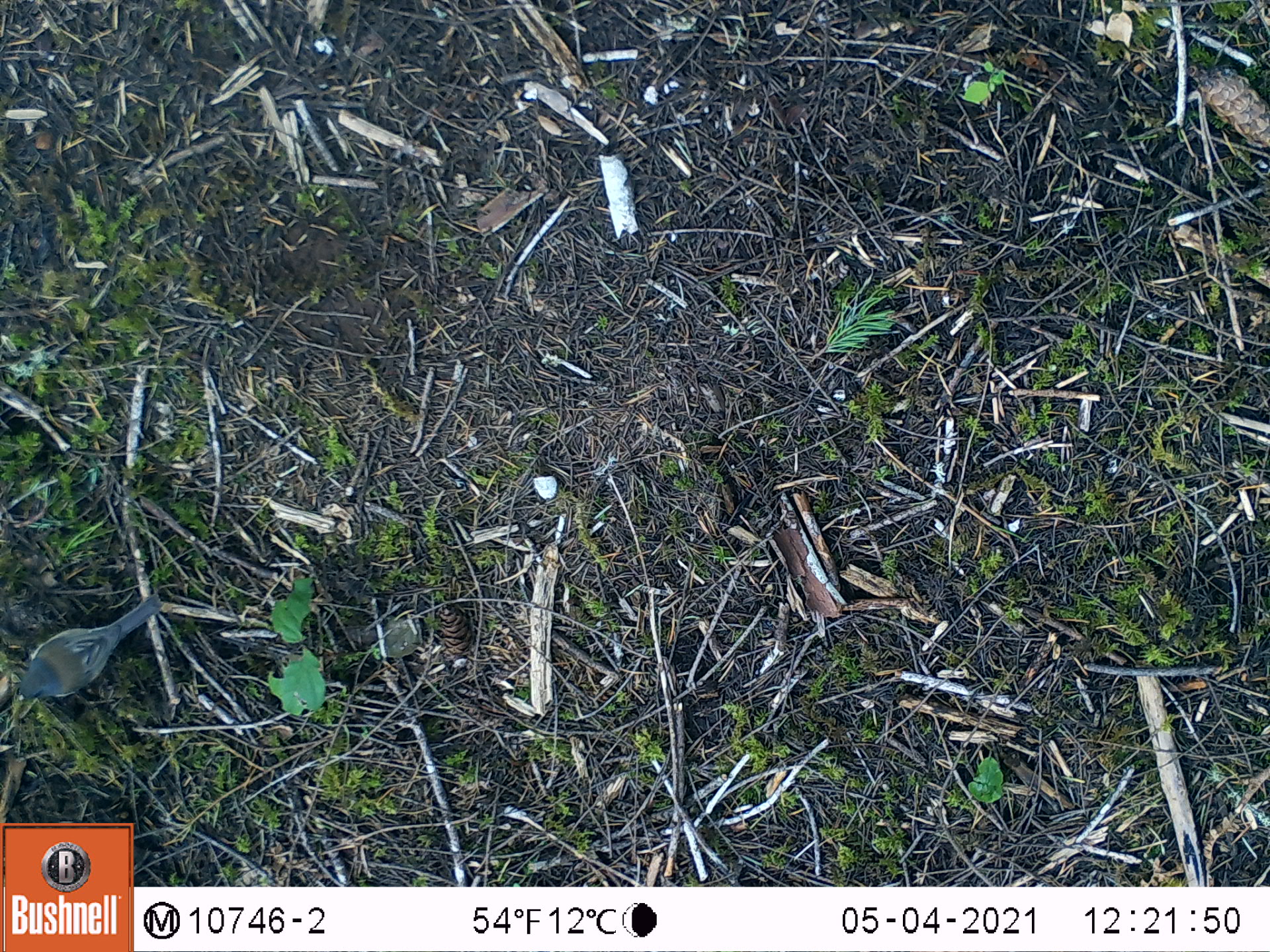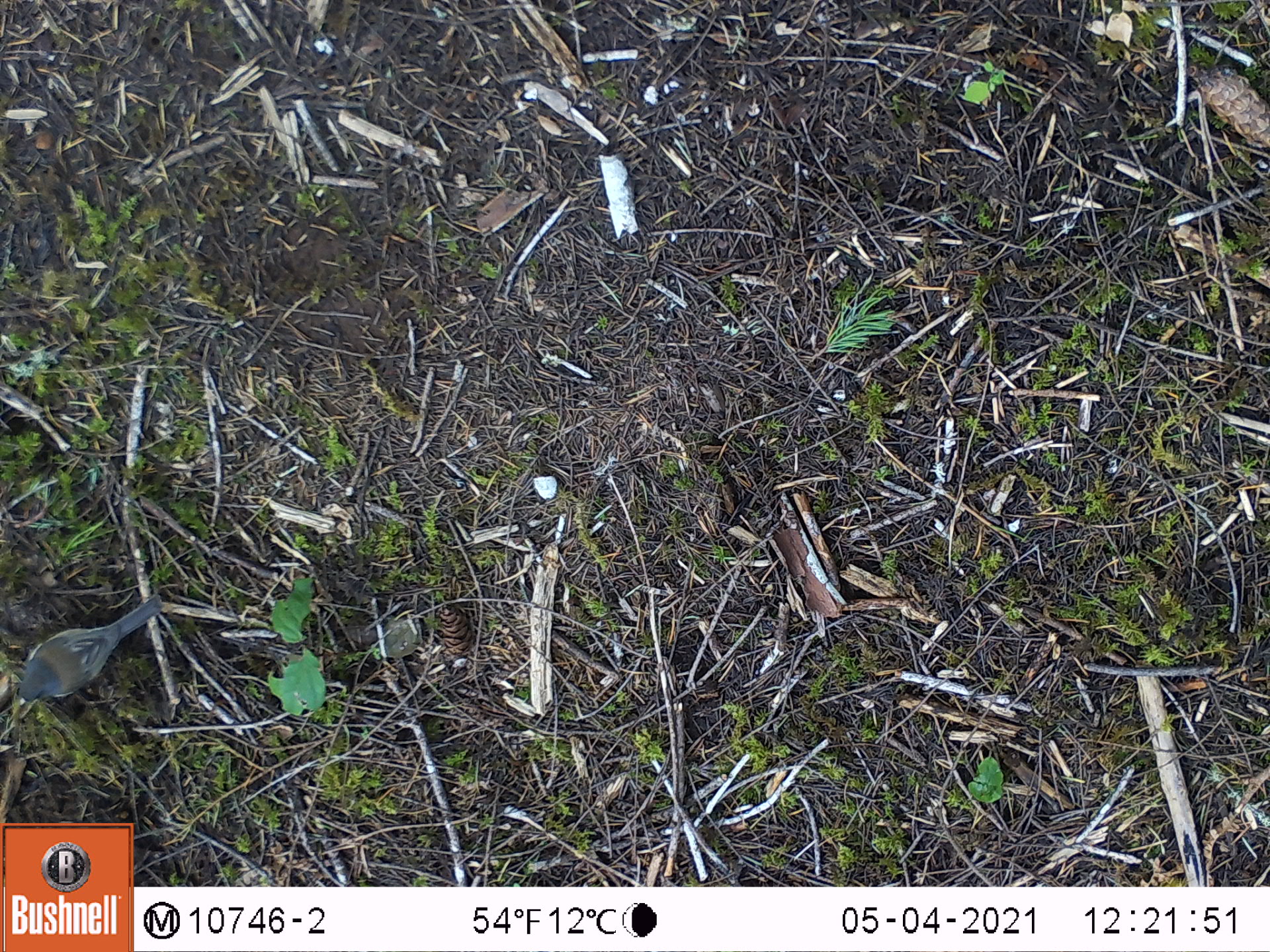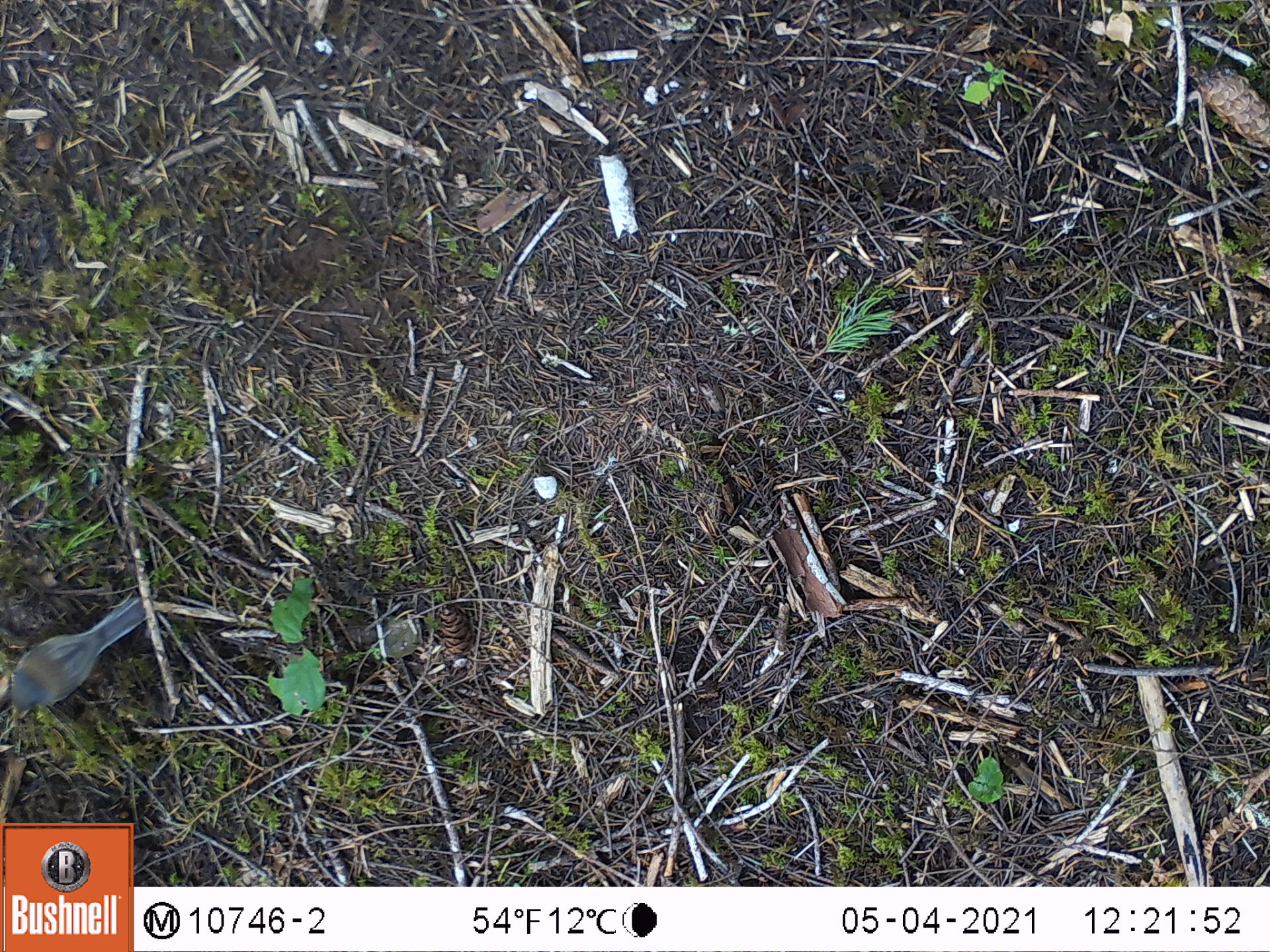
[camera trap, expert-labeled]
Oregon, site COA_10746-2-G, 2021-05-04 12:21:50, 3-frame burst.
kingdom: Animalia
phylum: Chordata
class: Aves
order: Passeriformes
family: Passerellidae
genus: Junco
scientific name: Junco hyemalis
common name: dark-eyed junco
Dark-eyed junco (Junco hyemalis).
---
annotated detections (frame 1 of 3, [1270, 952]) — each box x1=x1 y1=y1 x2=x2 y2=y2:
dark-eyed junco: x1=12 y1=595 x2=162 y2=708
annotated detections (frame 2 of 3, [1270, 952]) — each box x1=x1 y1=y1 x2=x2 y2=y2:
dark-eyed junco: x1=14 y1=592 x2=164 y2=704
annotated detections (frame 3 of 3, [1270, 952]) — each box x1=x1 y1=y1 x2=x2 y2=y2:
dark-eyed junco: x1=8 y1=600 x2=149 y2=717